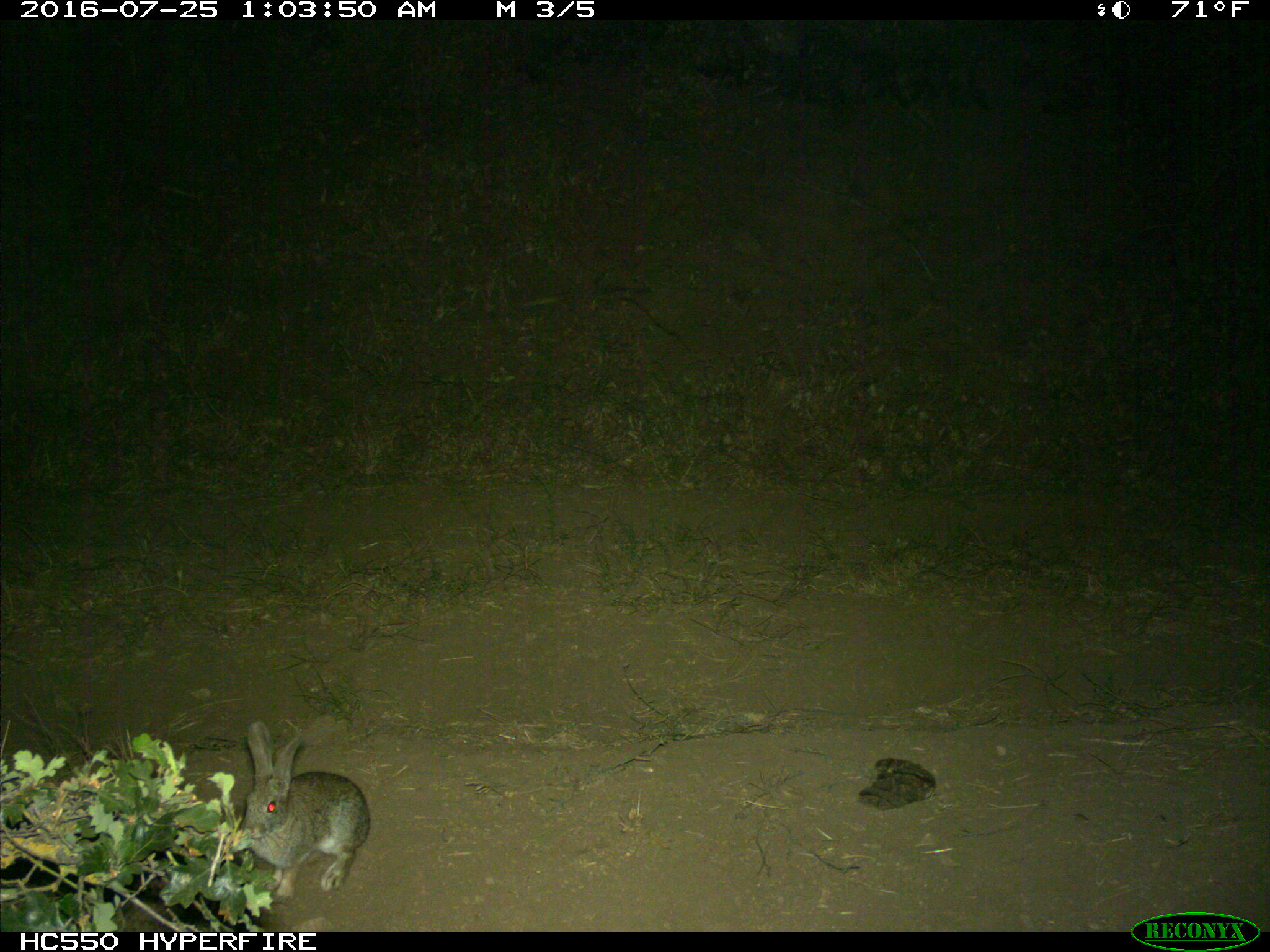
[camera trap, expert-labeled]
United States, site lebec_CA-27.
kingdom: Animalia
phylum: Chordata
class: Mammalia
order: Lagomorpha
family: Leporidae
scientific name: Leporidae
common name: rabbits and hares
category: unidentified rabbit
Unidentified rabbit (rabbits and hares) (Leporidae).